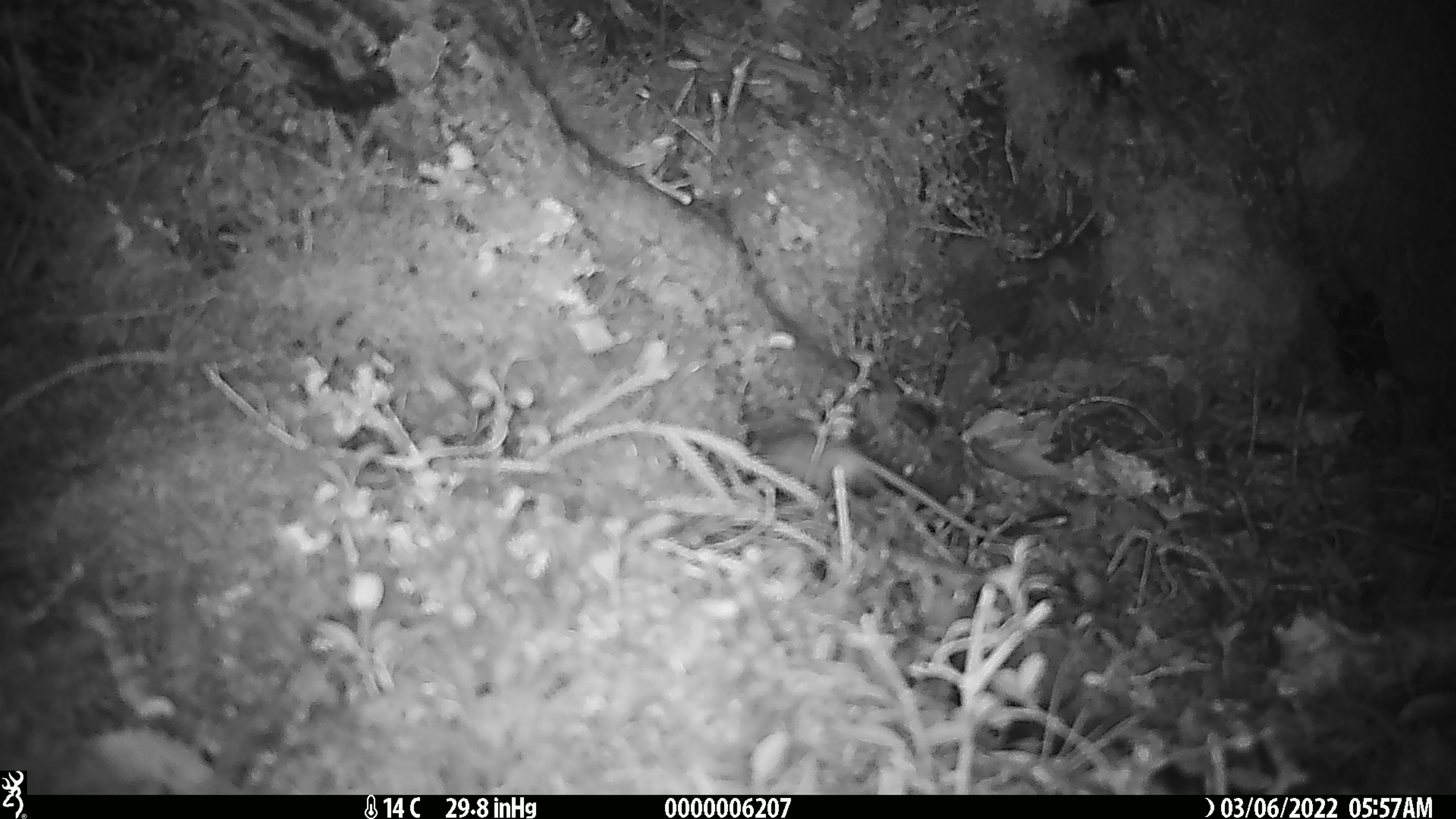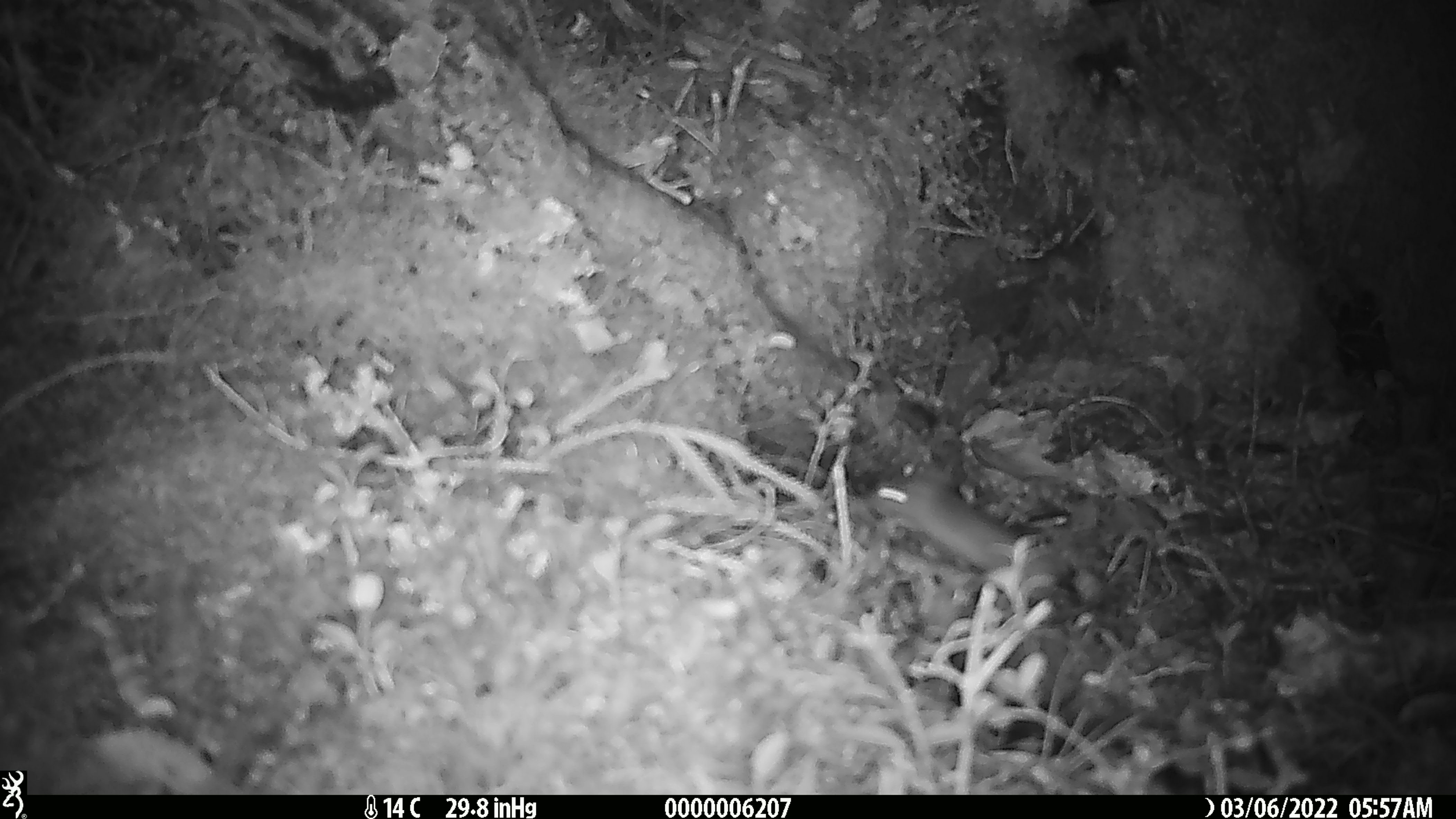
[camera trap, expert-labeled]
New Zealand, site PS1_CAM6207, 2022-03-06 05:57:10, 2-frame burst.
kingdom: Animalia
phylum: Chordata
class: Mammalia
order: Rodentia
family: Muridae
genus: Mus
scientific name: Mus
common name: mouse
Mouse (Mus).